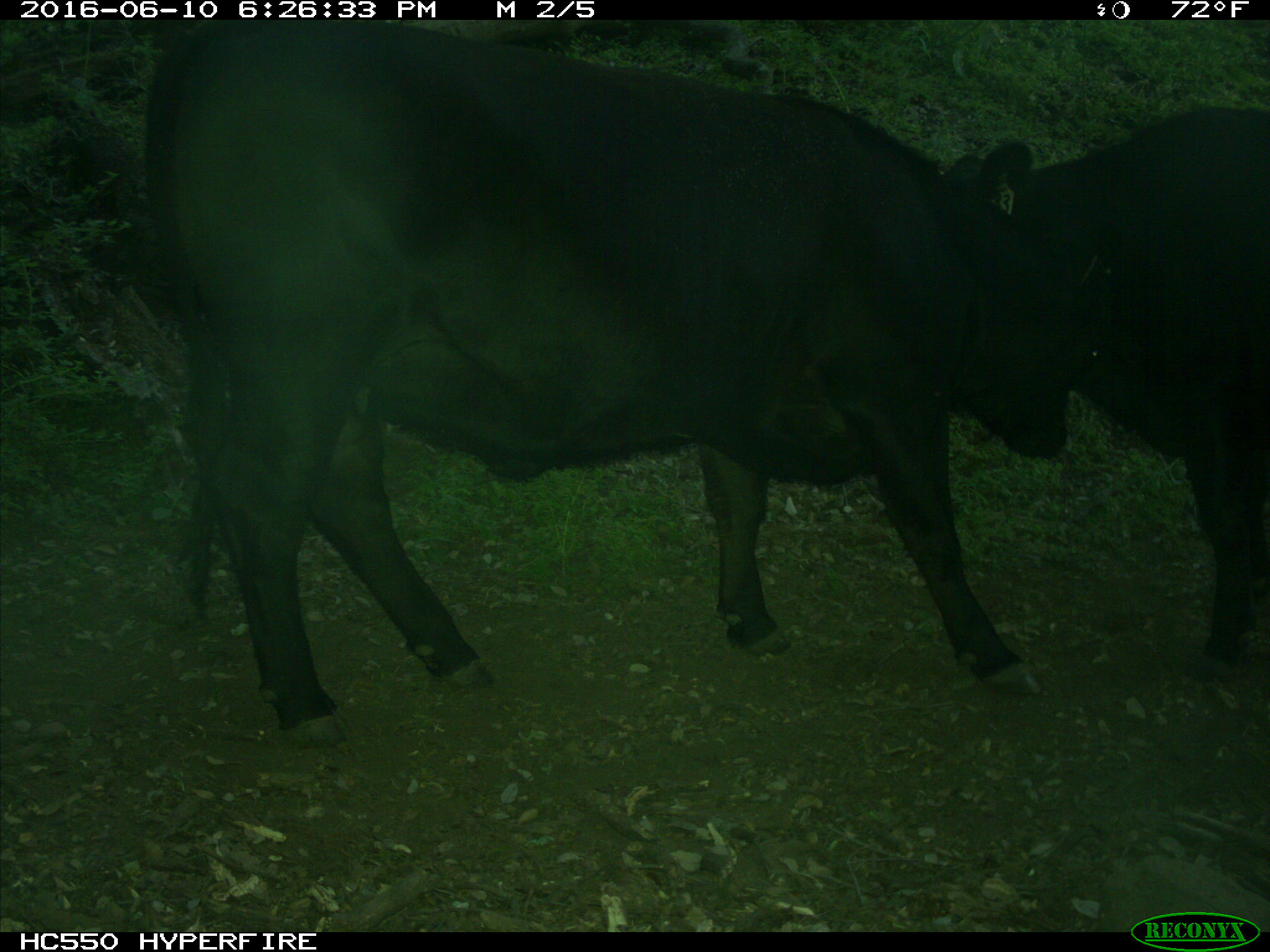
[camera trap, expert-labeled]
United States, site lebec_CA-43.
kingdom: Animalia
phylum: Chordata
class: Mammalia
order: Artiodactyla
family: Bovidae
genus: Bos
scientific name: Bos taurus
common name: domestic cow